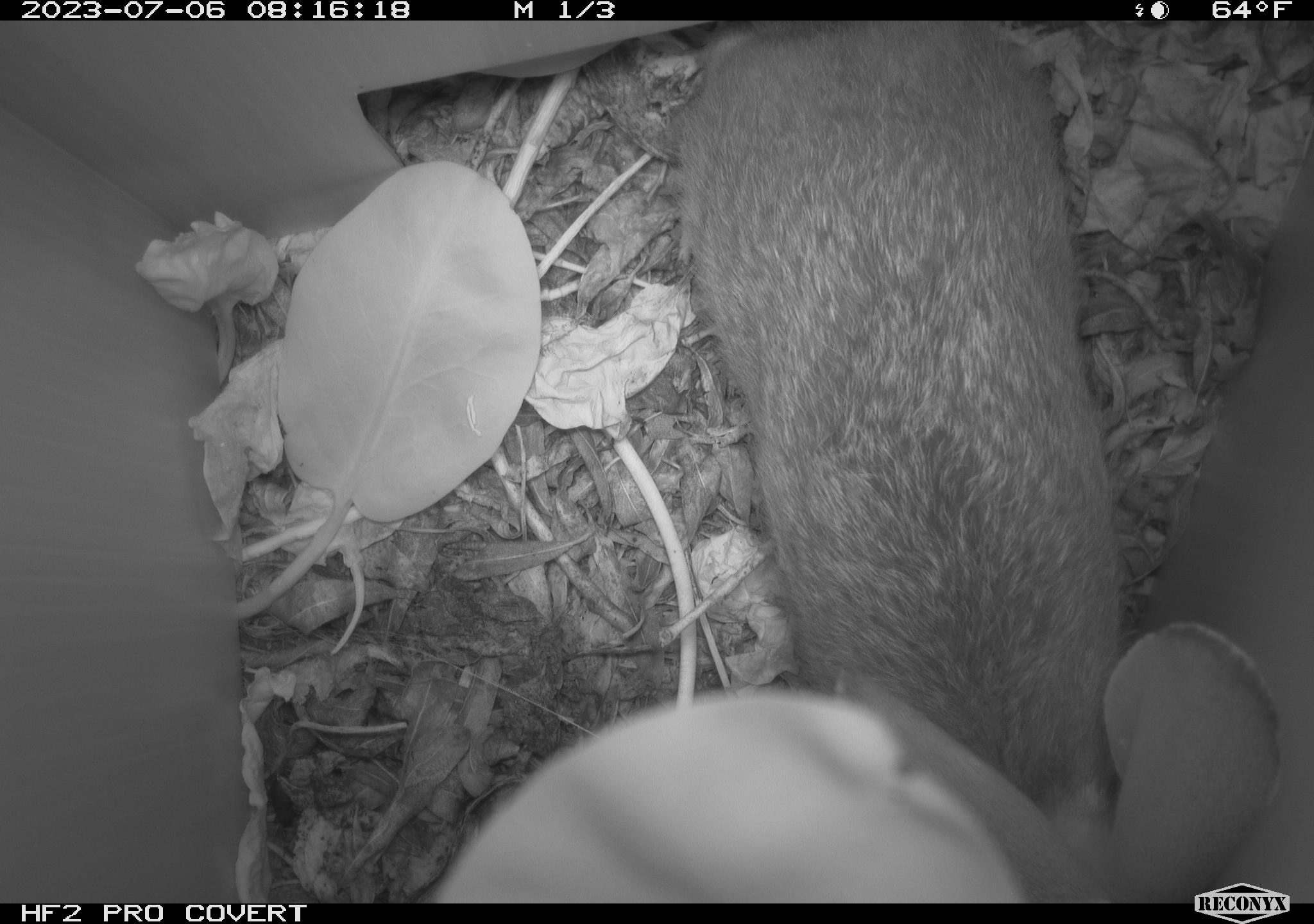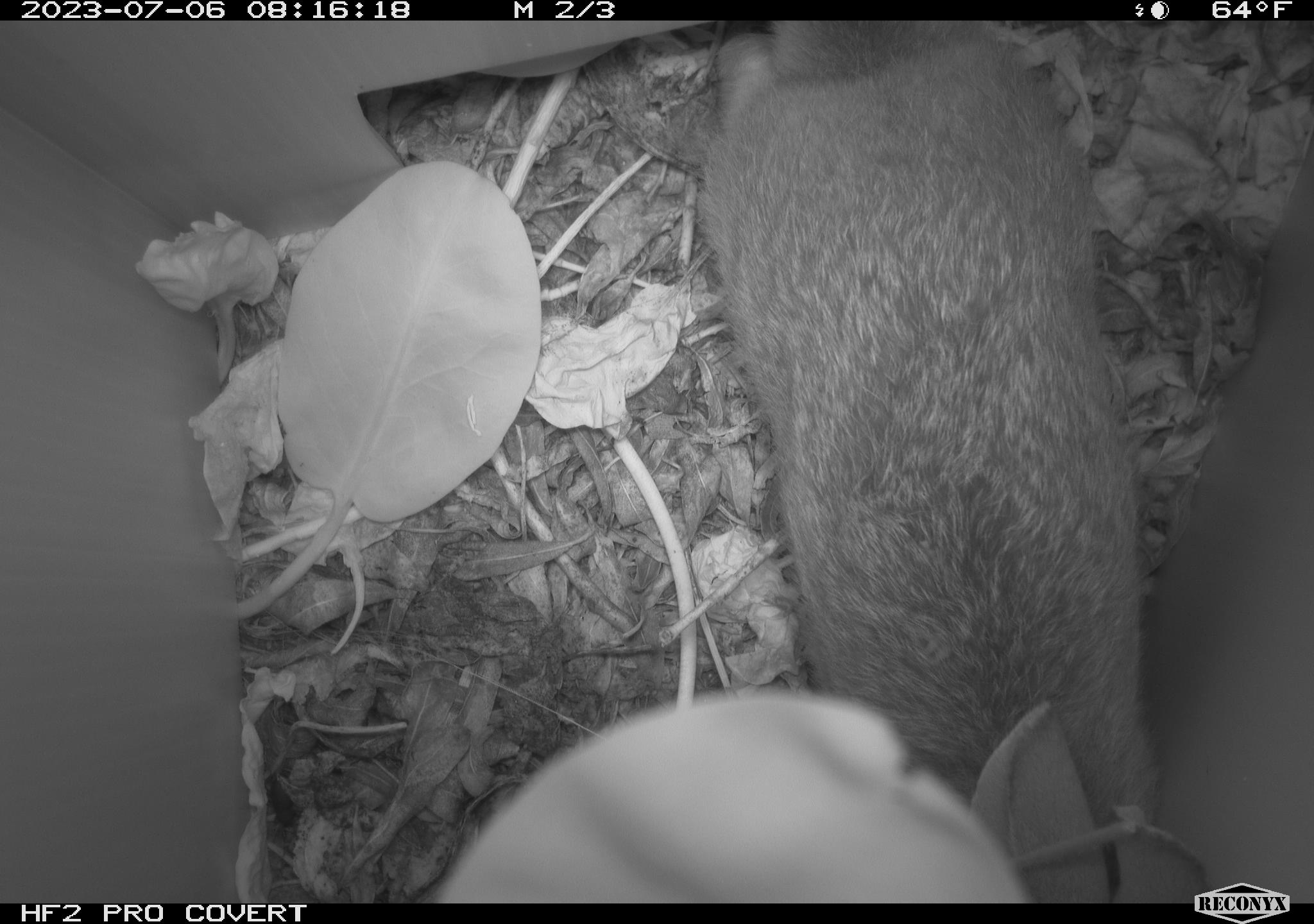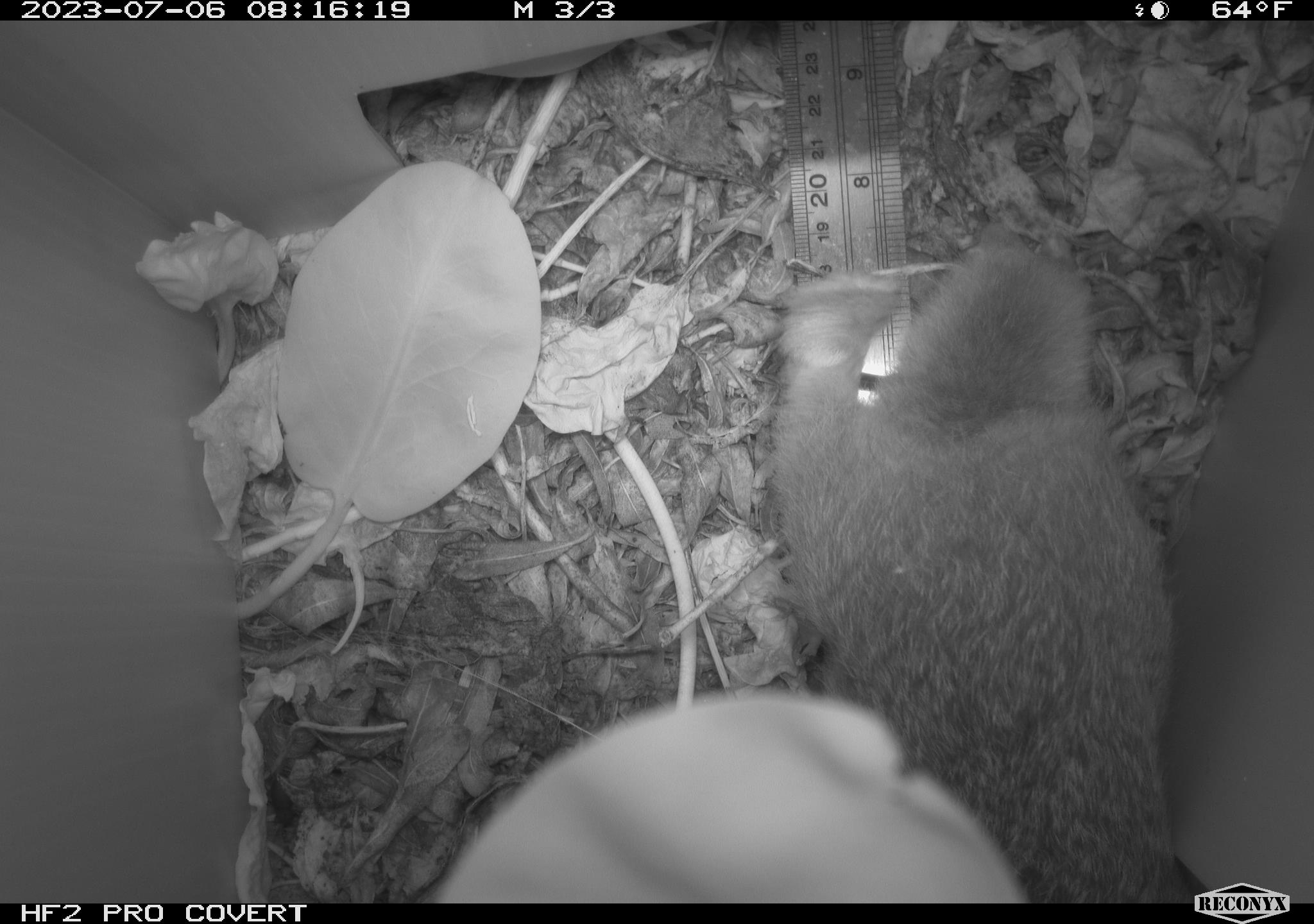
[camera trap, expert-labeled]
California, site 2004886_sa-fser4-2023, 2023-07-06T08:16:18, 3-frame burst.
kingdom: Animalia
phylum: Chordata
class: Mammalia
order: Lagomorpha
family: Leporidae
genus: Sylvilagus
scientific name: Sylvilagus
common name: cottontail rabbits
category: sylvilagus species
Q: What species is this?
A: Sylvilagus species (cottontail rabbits) (Sylvilagus).